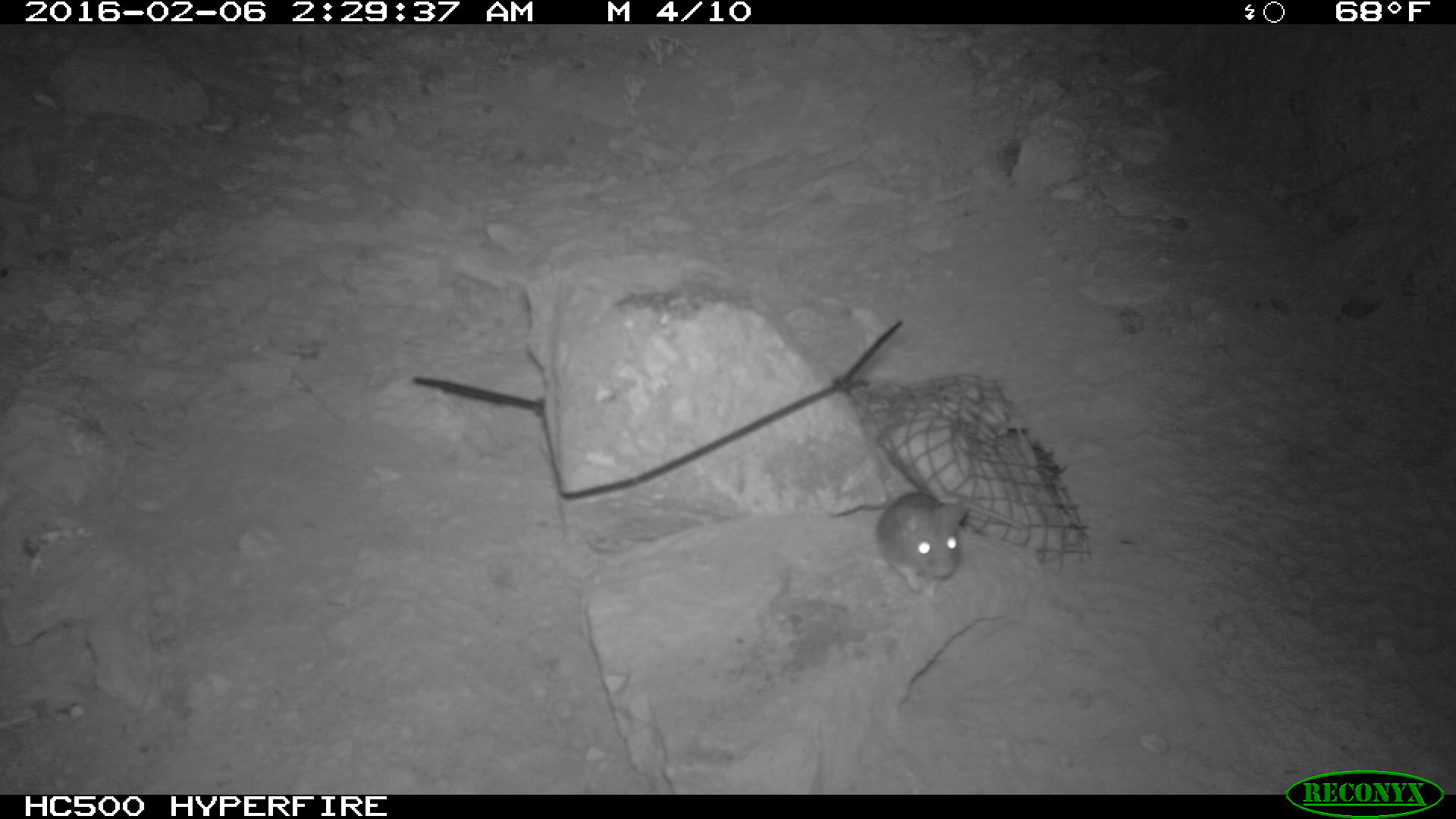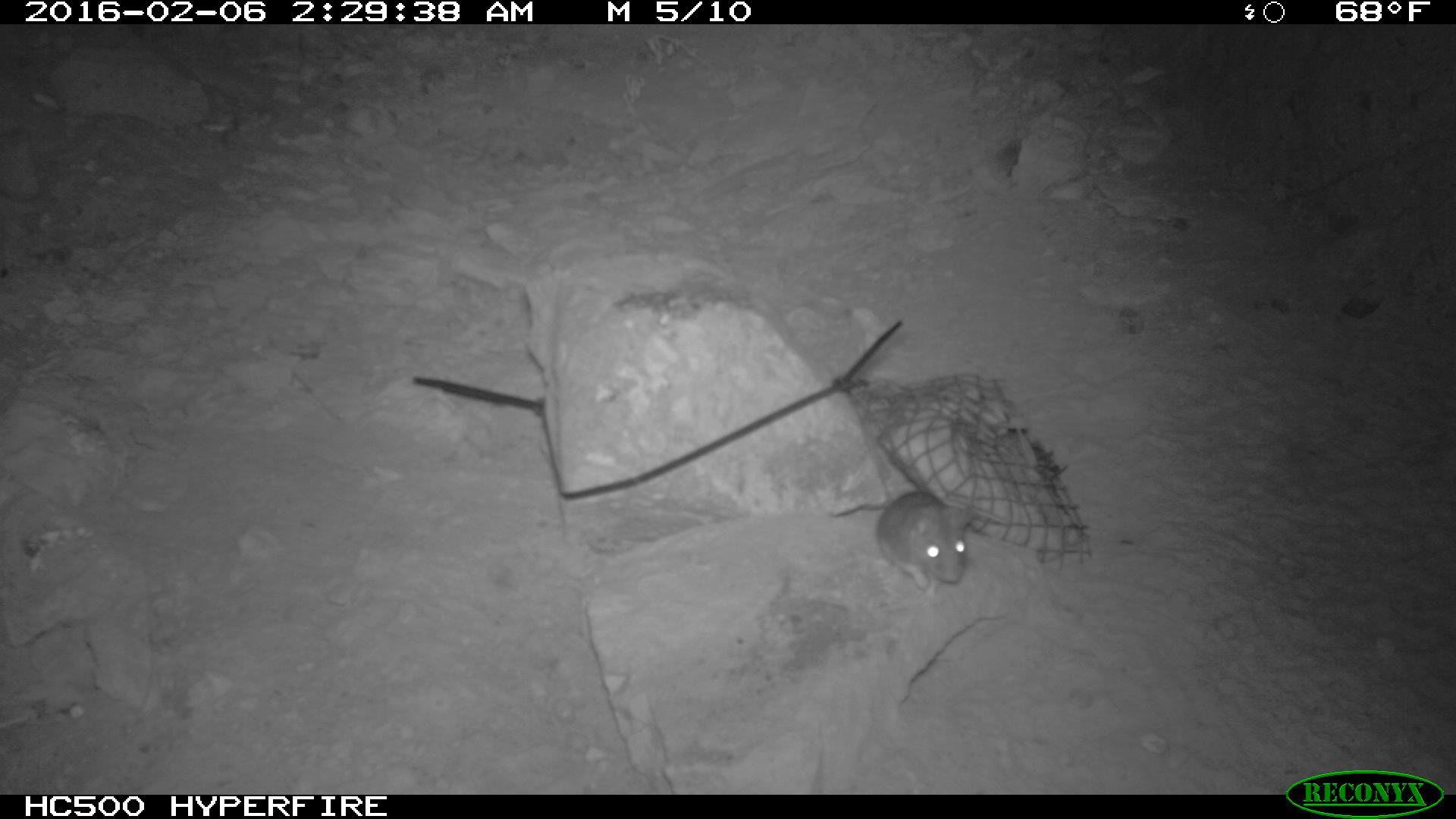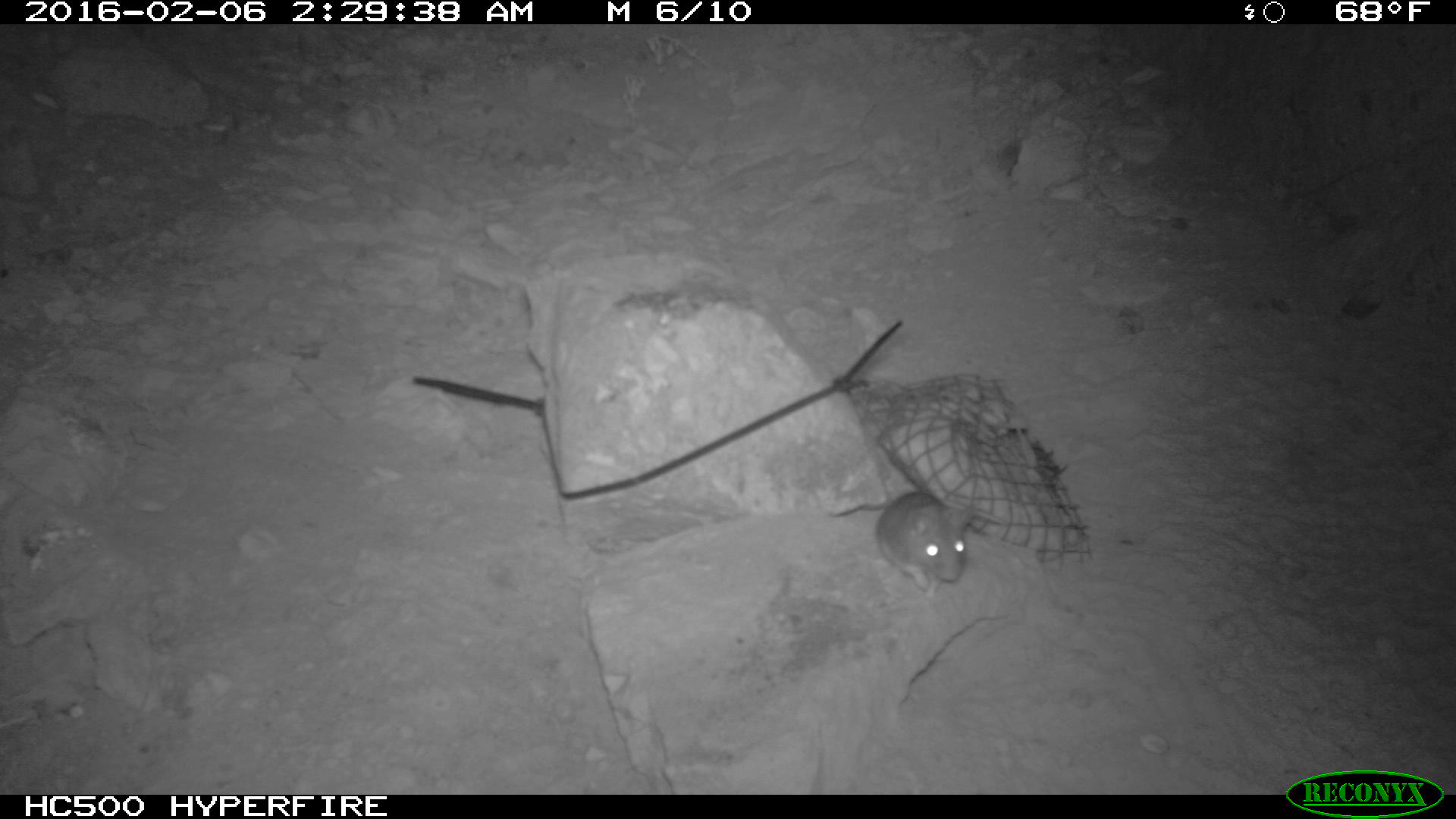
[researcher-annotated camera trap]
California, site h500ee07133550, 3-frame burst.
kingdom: Animalia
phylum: Chordata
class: Mammalia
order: Rodentia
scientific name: Rodentia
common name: rodent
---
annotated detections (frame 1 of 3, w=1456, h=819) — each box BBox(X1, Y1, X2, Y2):
rodent: BBox(876, 492, 968, 597)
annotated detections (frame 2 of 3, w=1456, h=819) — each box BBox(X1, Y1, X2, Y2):
rodent: BBox(829, 488, 977, 607)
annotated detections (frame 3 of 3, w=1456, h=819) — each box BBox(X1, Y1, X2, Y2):
rodent: BBox(875, 491, 1006, 596)